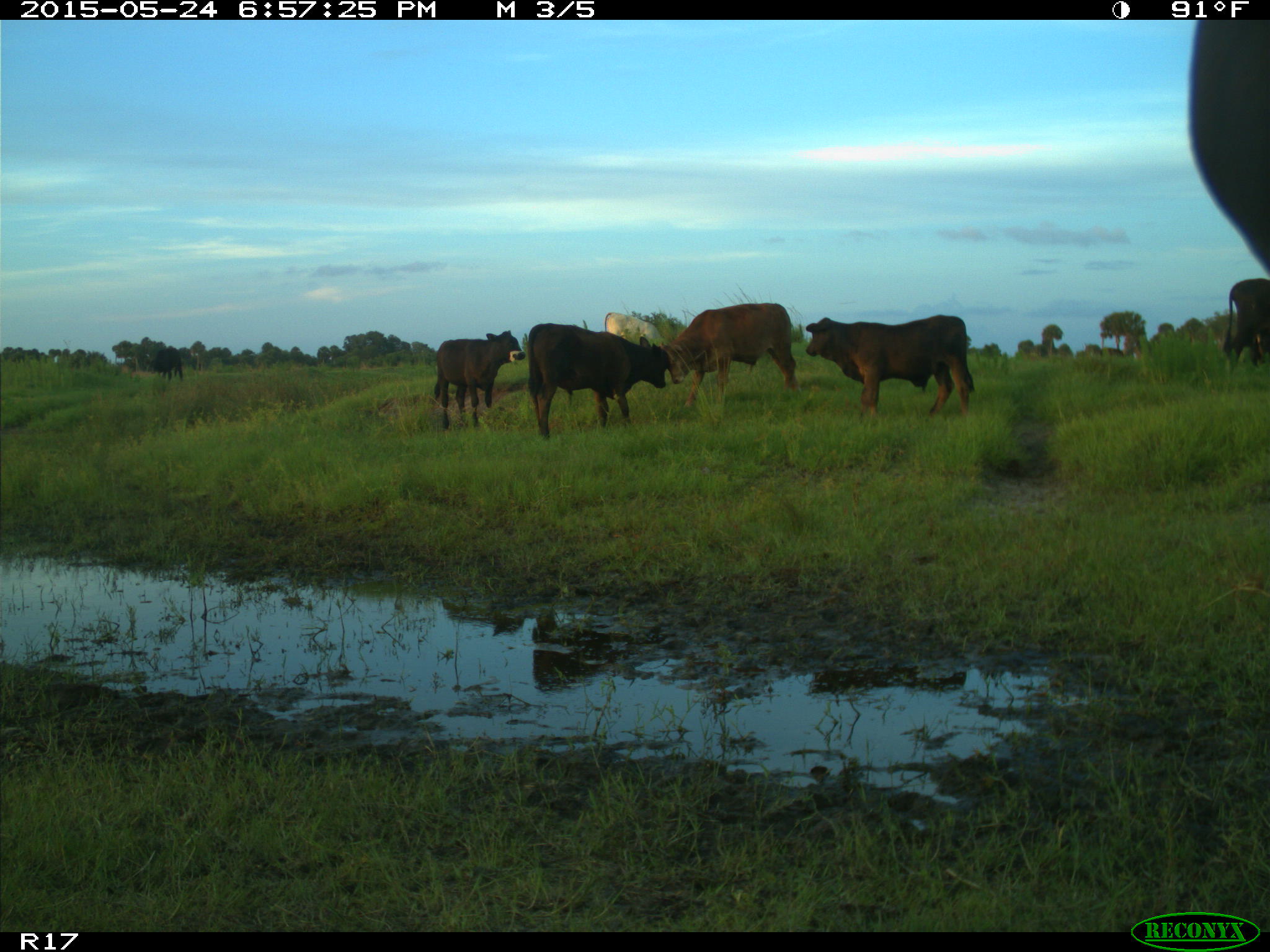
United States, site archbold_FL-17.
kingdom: Animalia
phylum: Chordata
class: Mammalia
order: Artiodactyla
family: Bovidae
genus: Bos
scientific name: Bos taurus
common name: domestic cow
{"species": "Bos taurus (domestic cow)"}